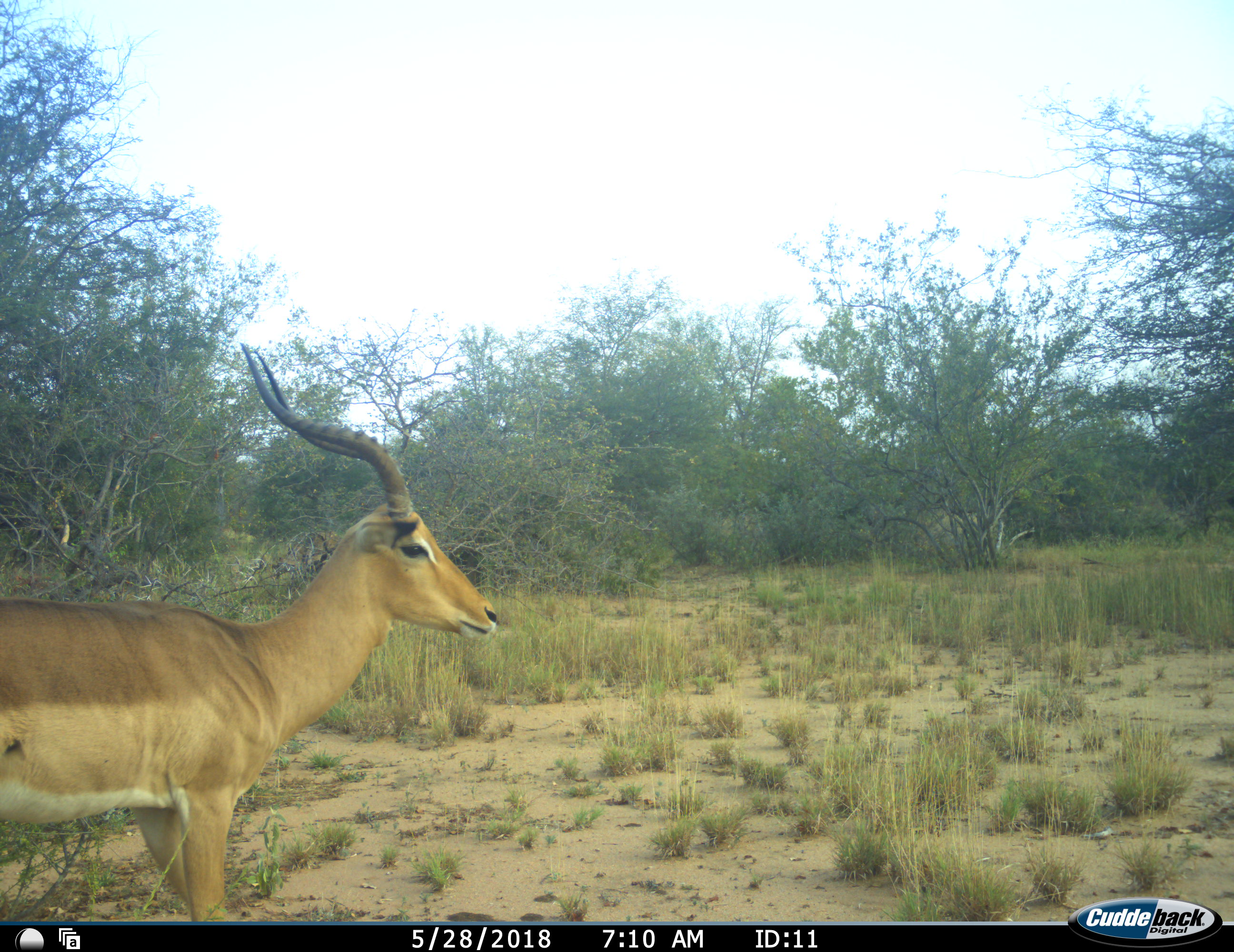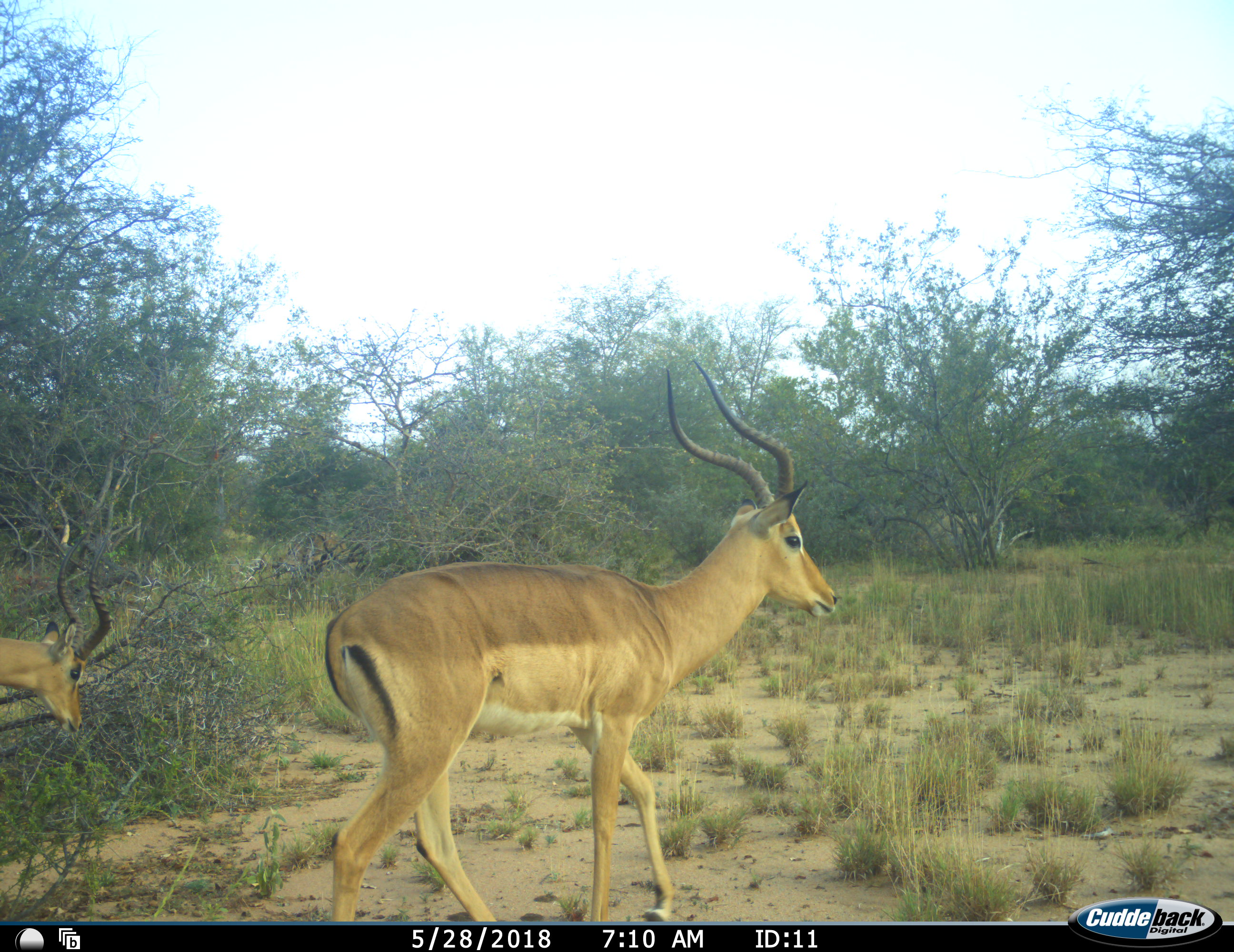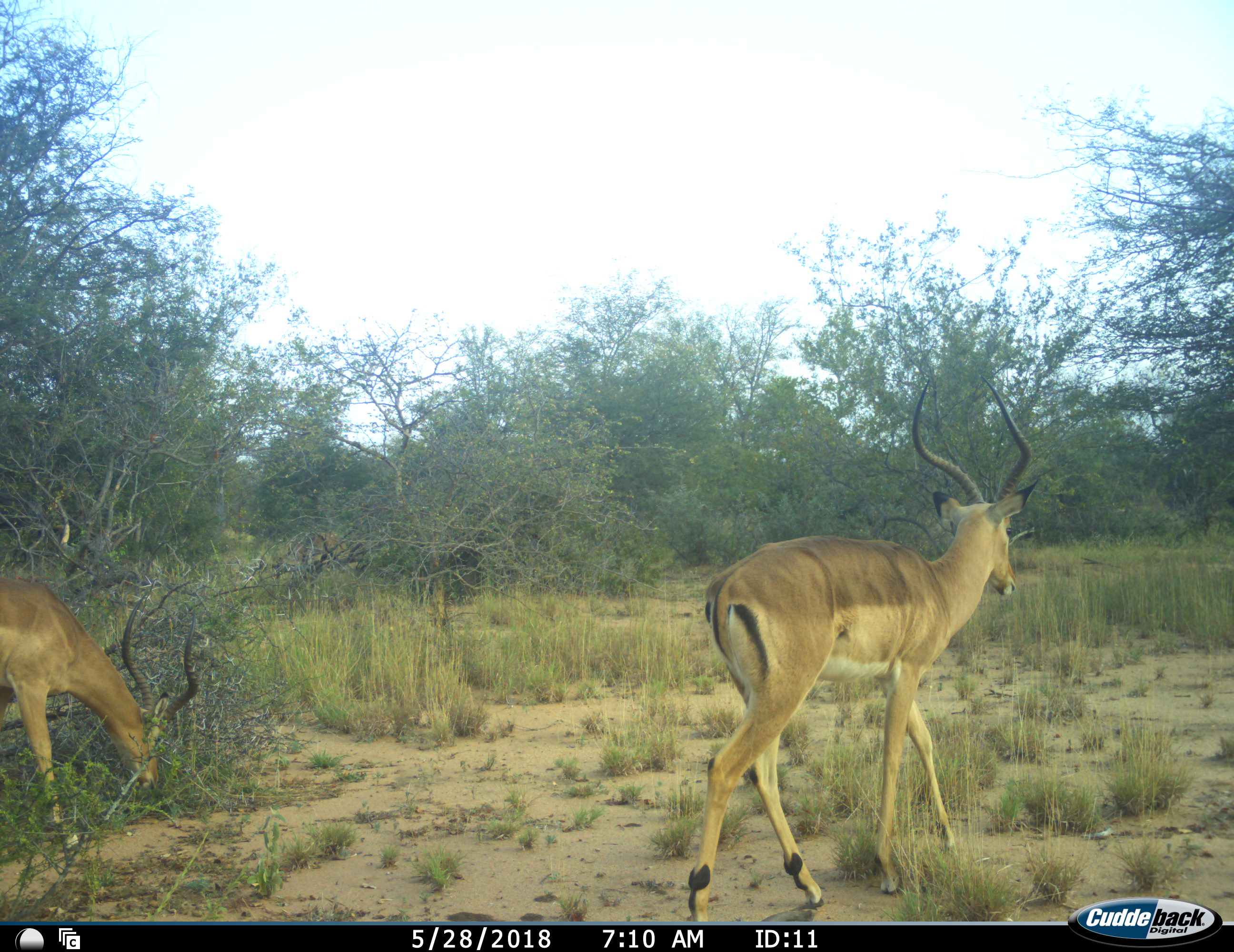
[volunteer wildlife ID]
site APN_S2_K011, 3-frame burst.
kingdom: Animalia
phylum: Chordata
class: Mammalia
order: Artiodactyla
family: Bovidae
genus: Aepyceros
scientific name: Aepyceros melampus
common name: impala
Impala (Aepyceros melampus), count 2. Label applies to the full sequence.